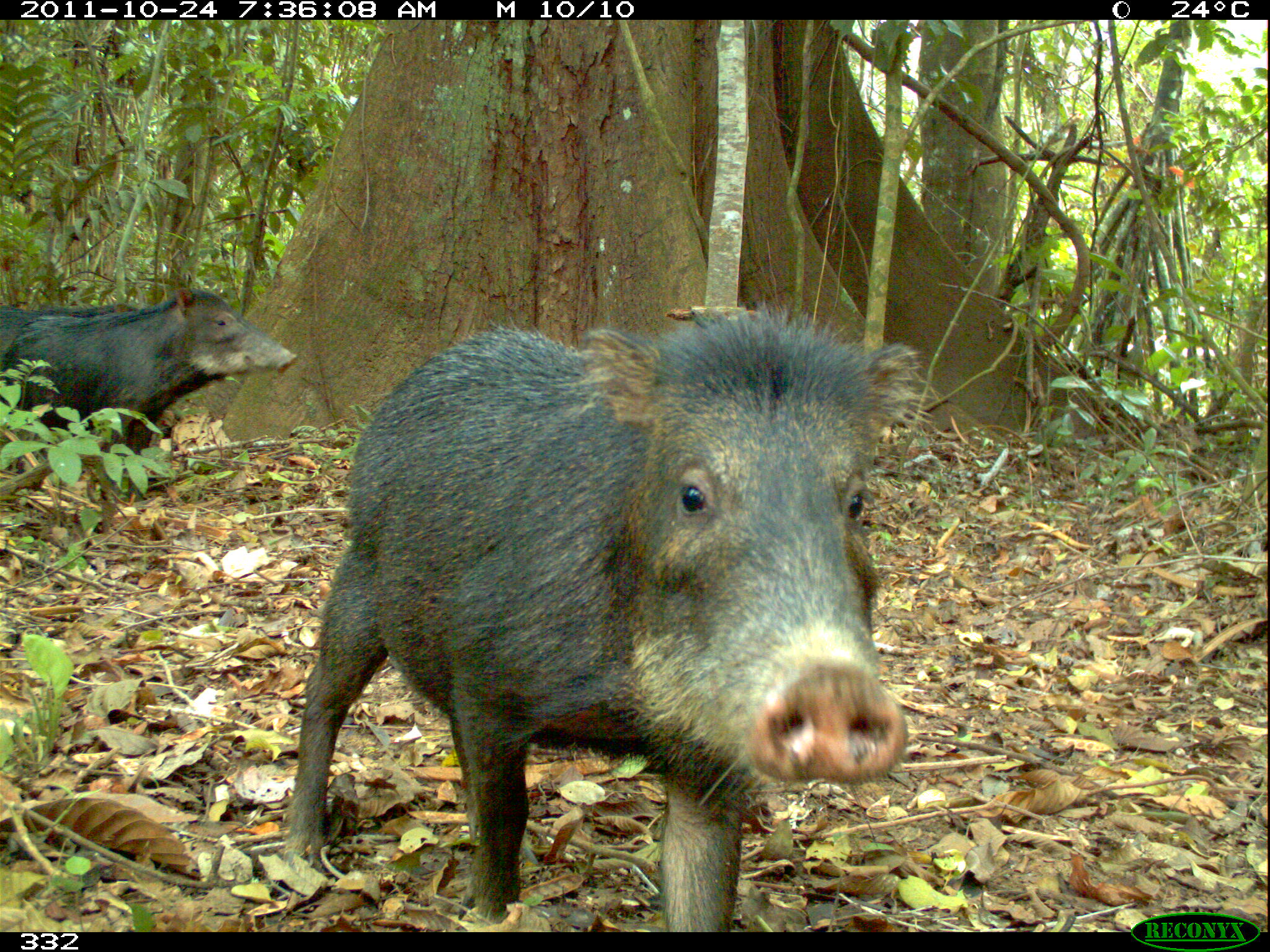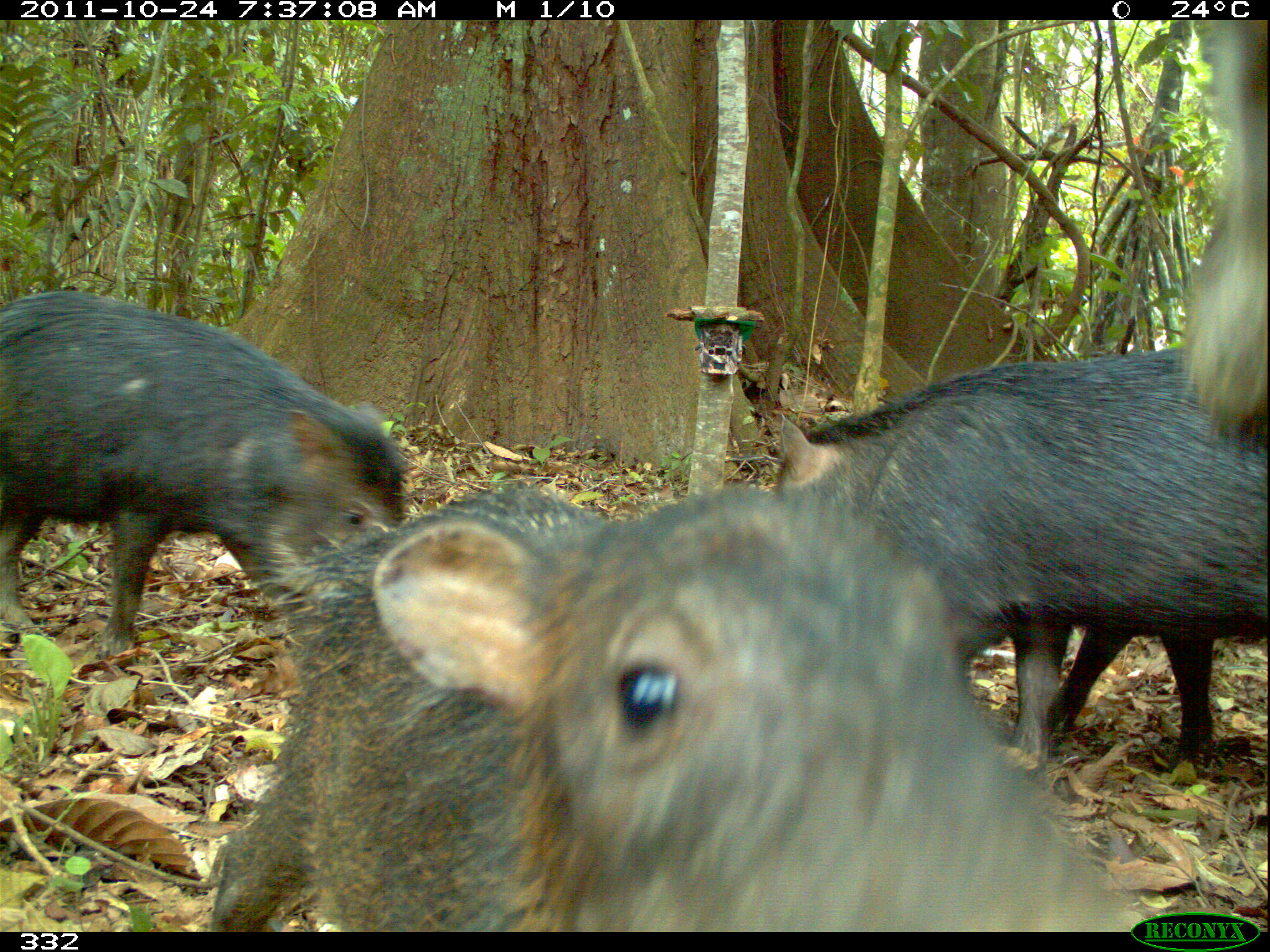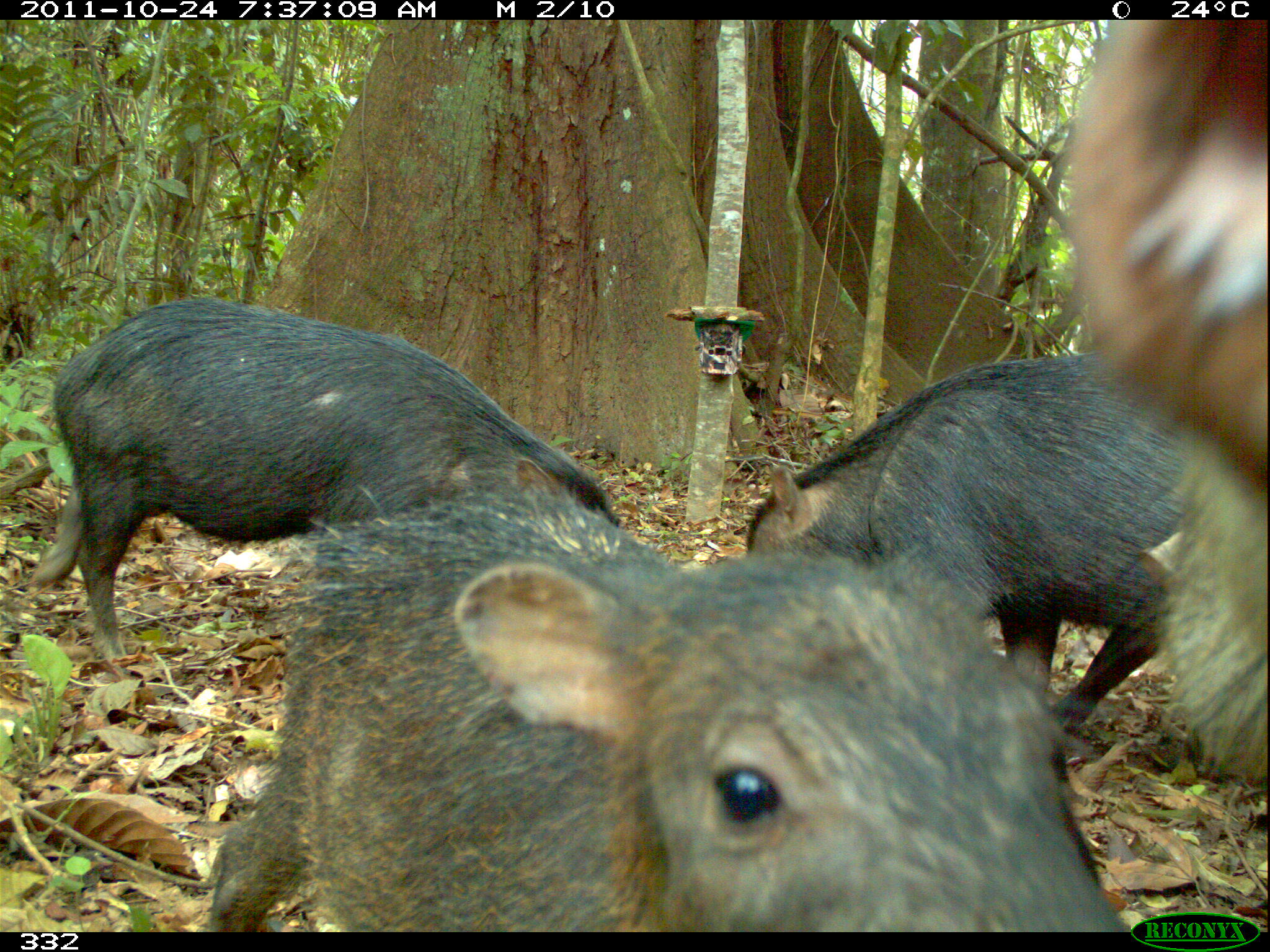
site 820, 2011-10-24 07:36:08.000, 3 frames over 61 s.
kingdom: Animalia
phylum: Chordata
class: Mammalia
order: Artiodactyla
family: Tayassuidae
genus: Tayassu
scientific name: Tayassu pecari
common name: white-lipped peccary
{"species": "Tayassu pecari (white-lipped peccary)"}